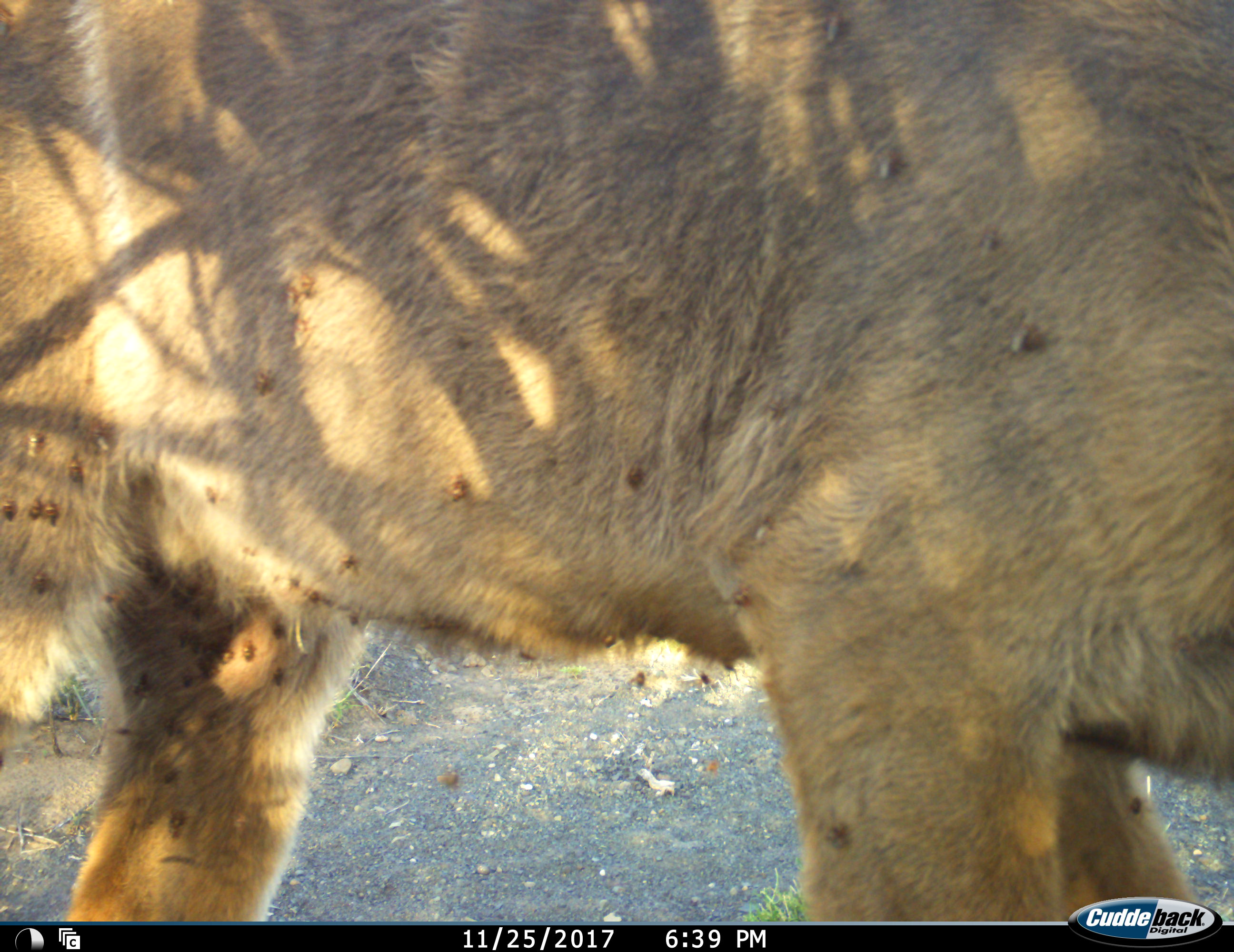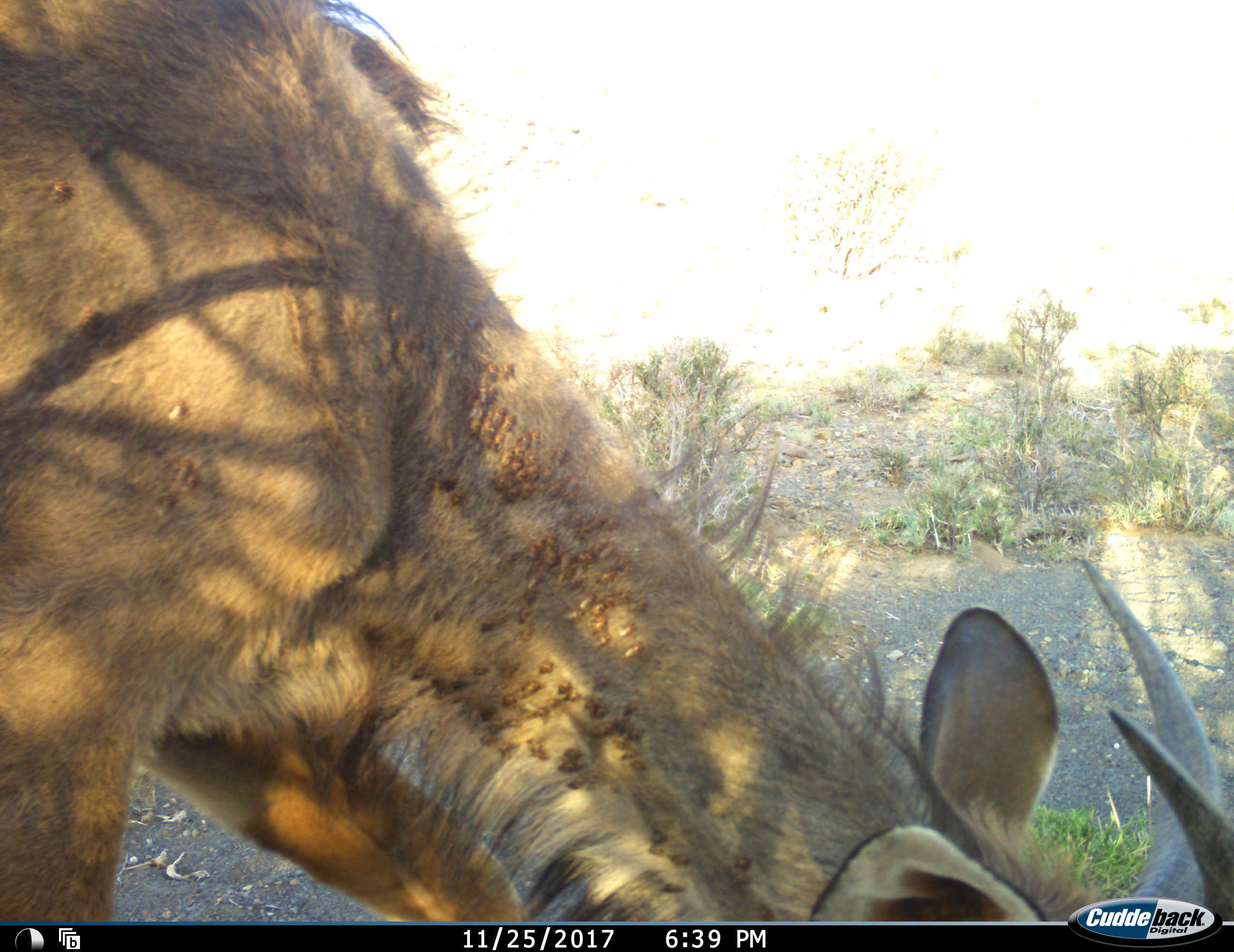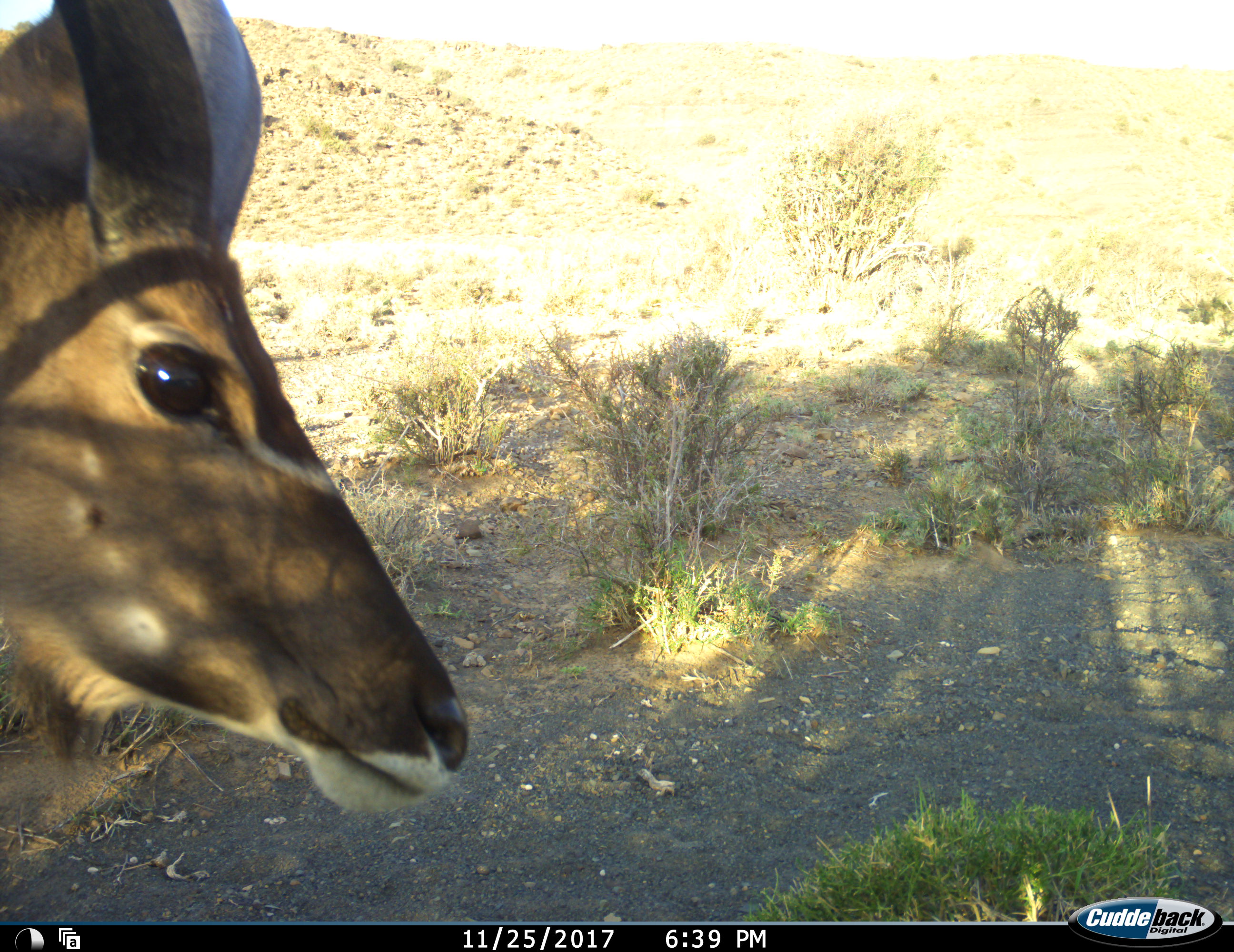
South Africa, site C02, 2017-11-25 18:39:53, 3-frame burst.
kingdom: Animalia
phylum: Chordata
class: Mammalia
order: Artiodactyla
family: Bovidae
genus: Tragelaphus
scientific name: Tragelaphus strepsiceros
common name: greater kudu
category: kudu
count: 1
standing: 0%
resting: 0%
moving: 88%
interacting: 0%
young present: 38%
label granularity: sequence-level